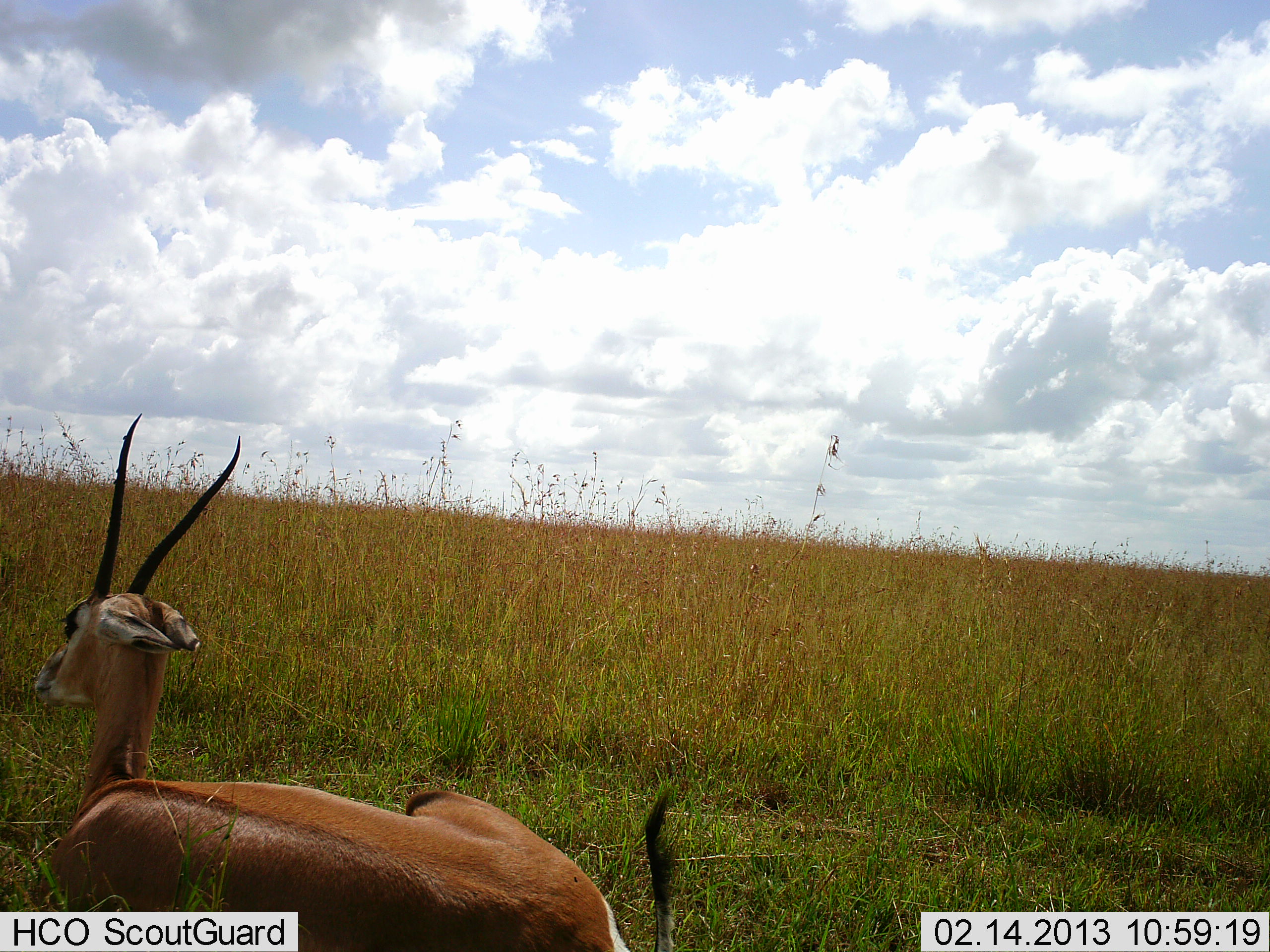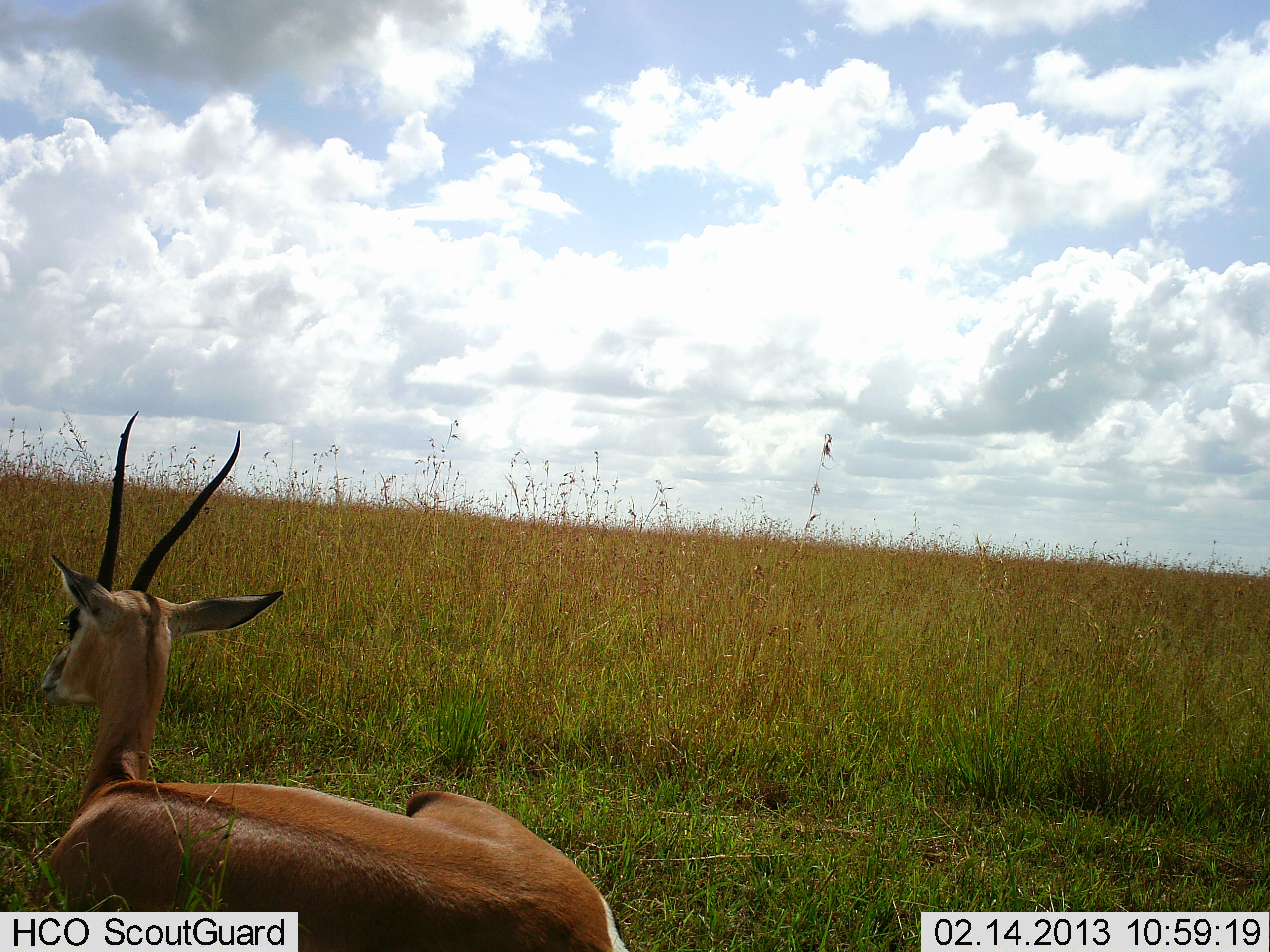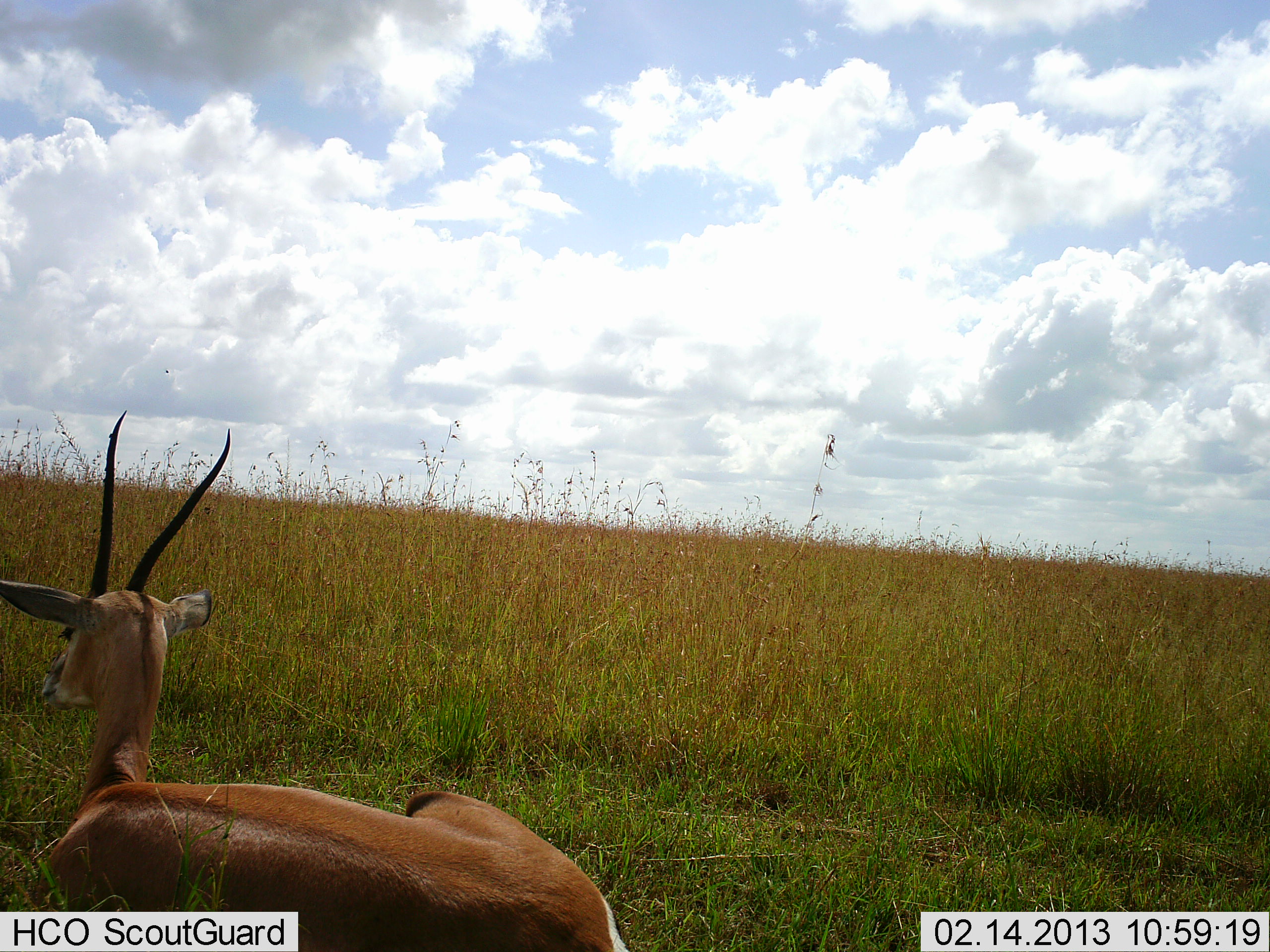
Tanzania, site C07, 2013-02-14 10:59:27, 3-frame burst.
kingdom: Animalia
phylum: Chordata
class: Mammalia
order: Artiodactyla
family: Bovidae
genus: Nanger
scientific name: Nanger granti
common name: grant's gazelle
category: gazellegrants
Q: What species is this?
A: Gazellegrants (grant's gazelle) (Nanger granti).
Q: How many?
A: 1.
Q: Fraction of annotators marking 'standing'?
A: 0%.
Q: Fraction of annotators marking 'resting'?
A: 100%.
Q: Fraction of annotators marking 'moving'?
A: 0%.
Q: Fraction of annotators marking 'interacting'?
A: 0%.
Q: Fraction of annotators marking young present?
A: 0%.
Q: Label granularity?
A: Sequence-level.